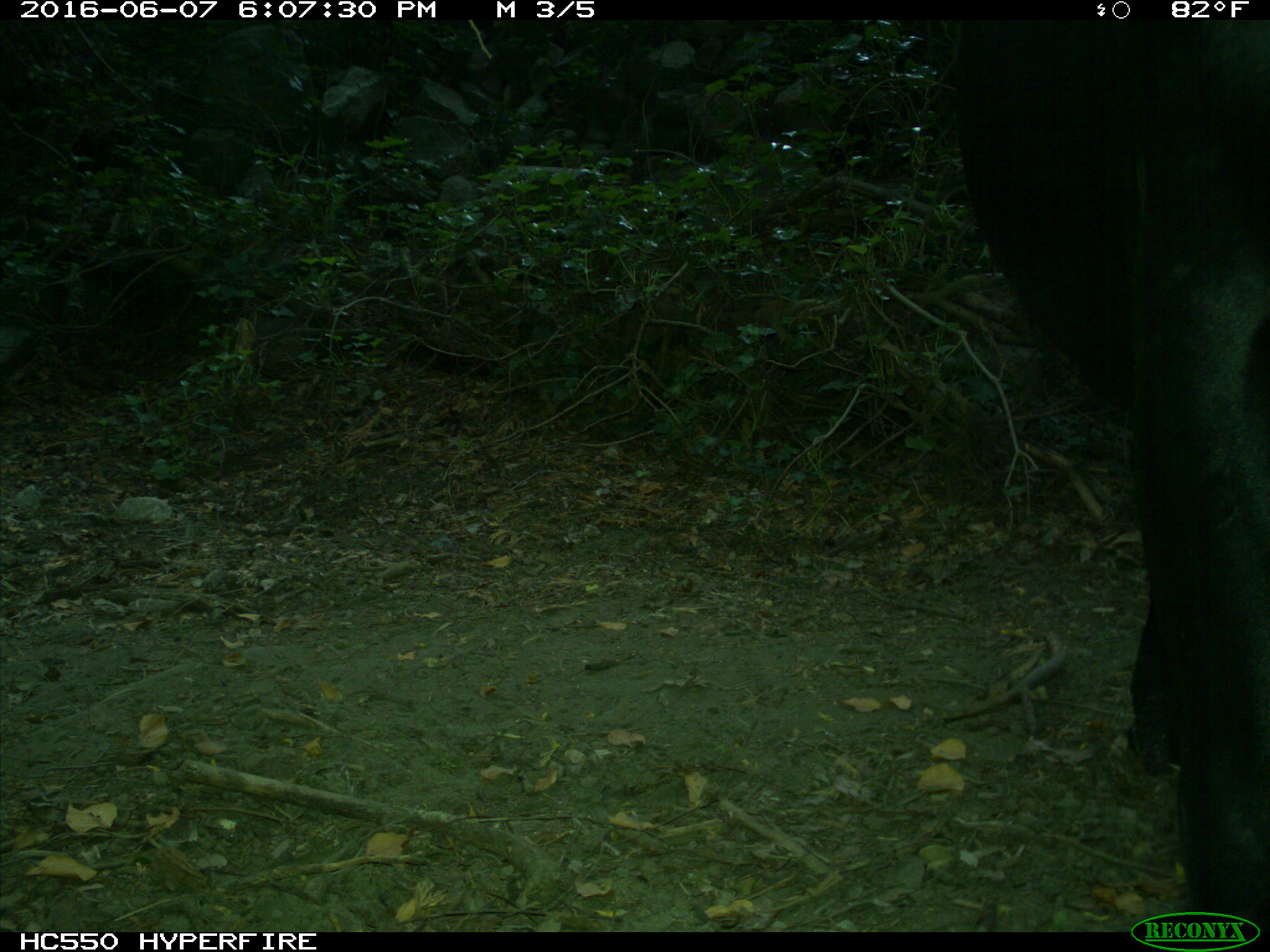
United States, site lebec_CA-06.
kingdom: Animalia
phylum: Chordata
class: Mammalia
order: Artiodactyla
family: Bovidae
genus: Bos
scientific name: Bos taurus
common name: domestic cow